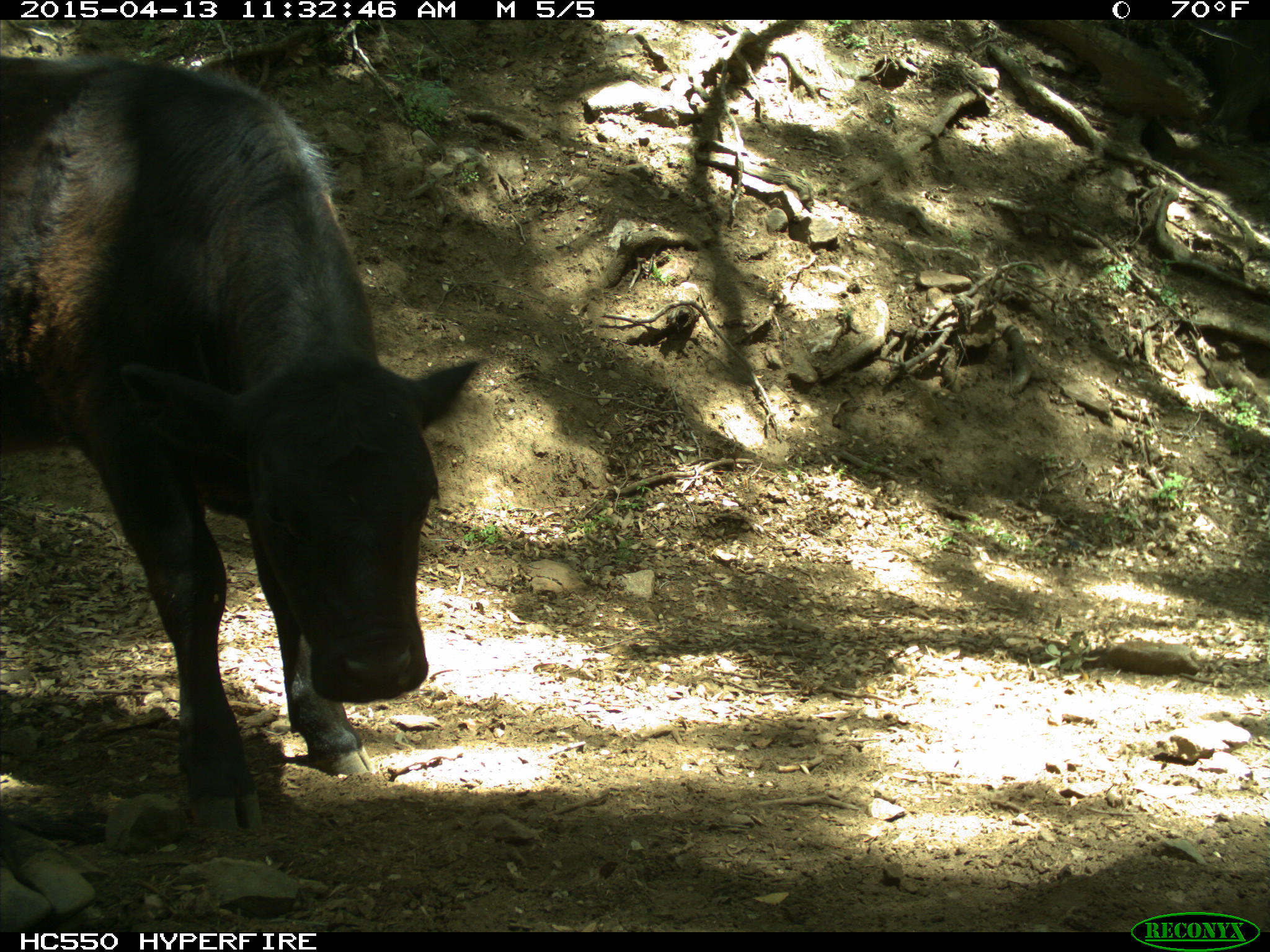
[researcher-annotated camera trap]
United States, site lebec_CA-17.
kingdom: Animalia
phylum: Chordata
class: Mammalia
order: Artiodactyla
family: Bovidae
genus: Bos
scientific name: Bos taurus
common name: domestic cow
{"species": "Bos taurus (domestic cow)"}